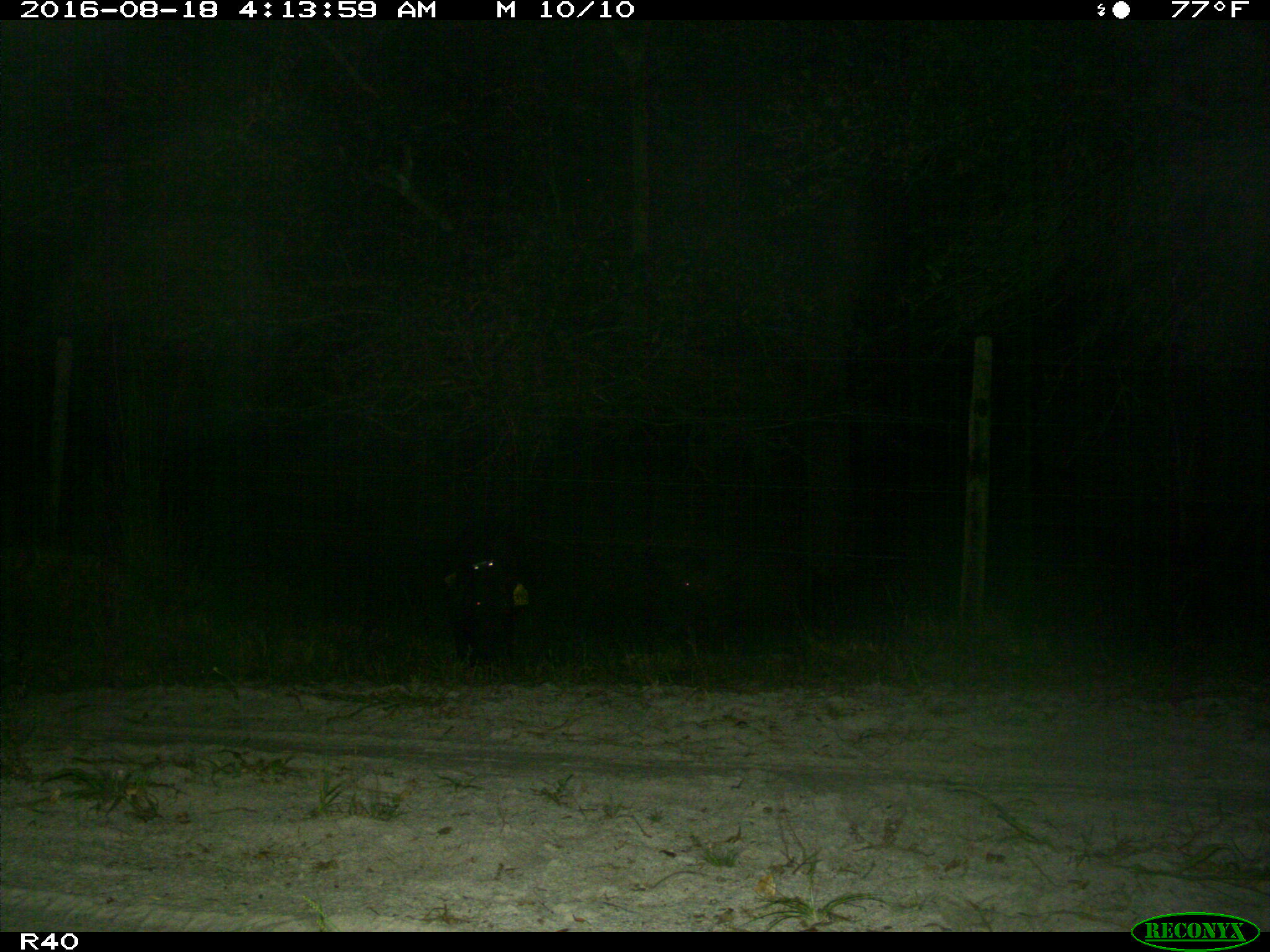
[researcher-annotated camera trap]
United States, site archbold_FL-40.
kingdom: Animalia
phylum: Chordata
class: Mammalia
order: Artiodactyla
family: Suidae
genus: Sus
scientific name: Sus scrofa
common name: wild boar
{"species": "Sus scrofa (wild boar)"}